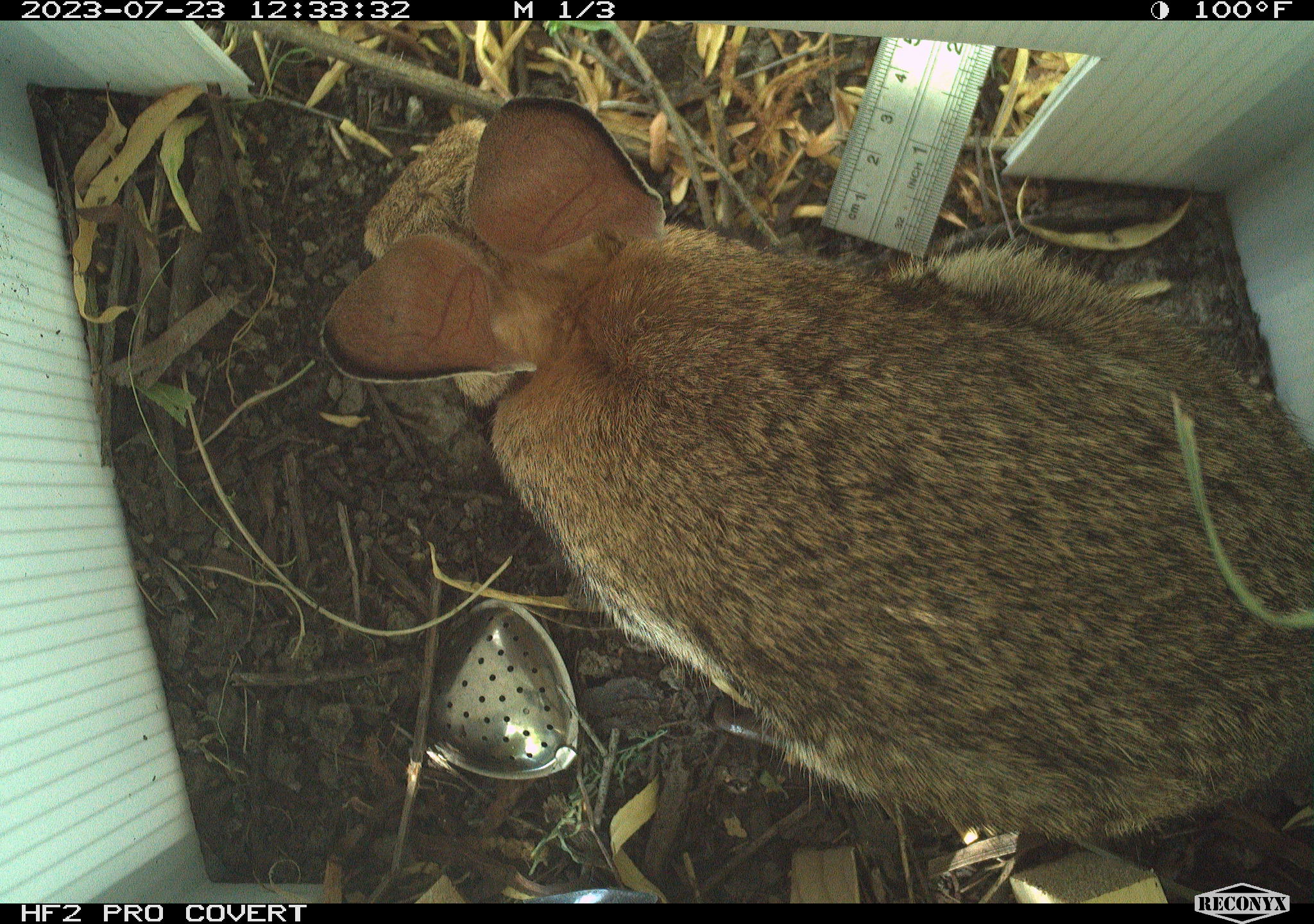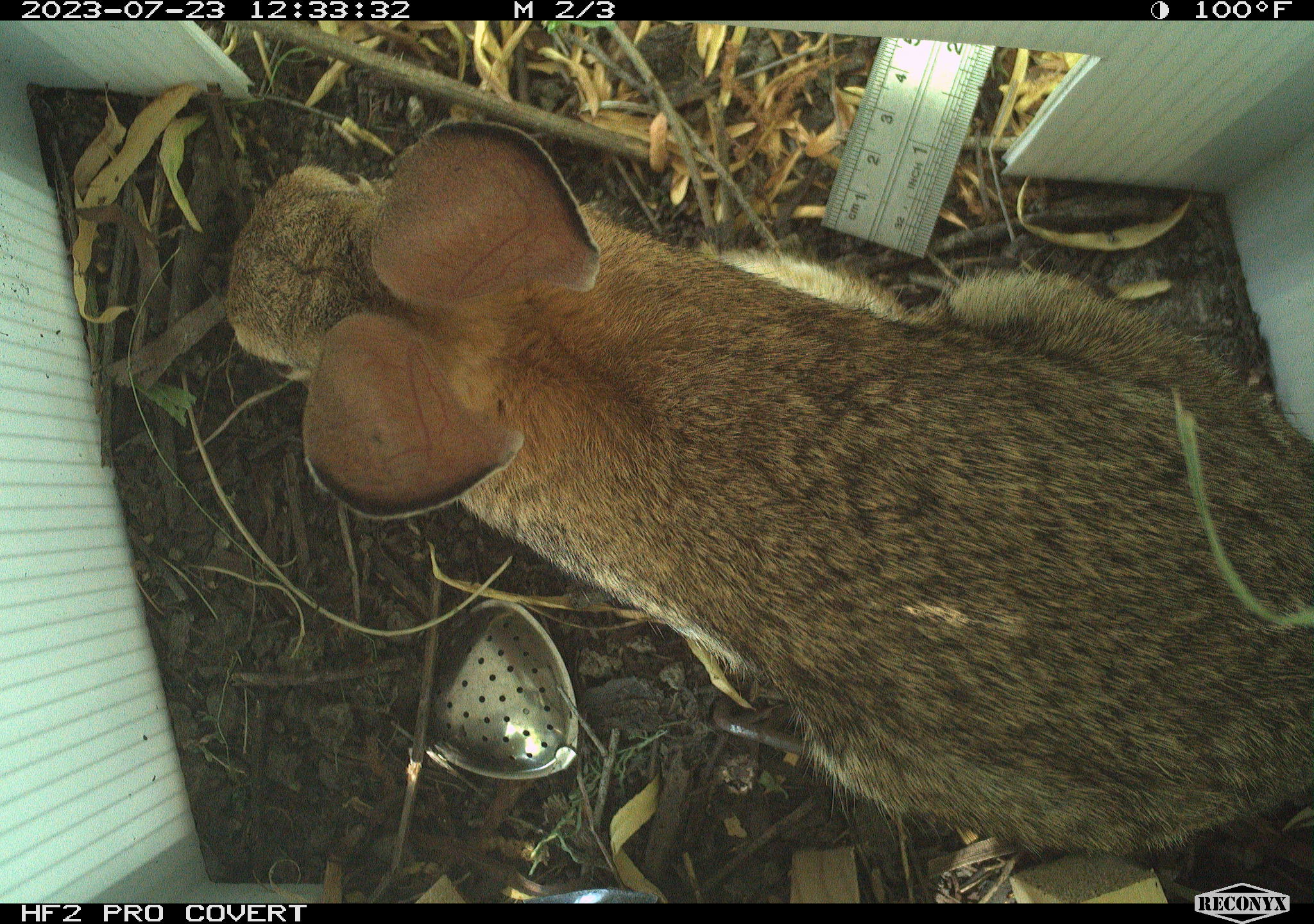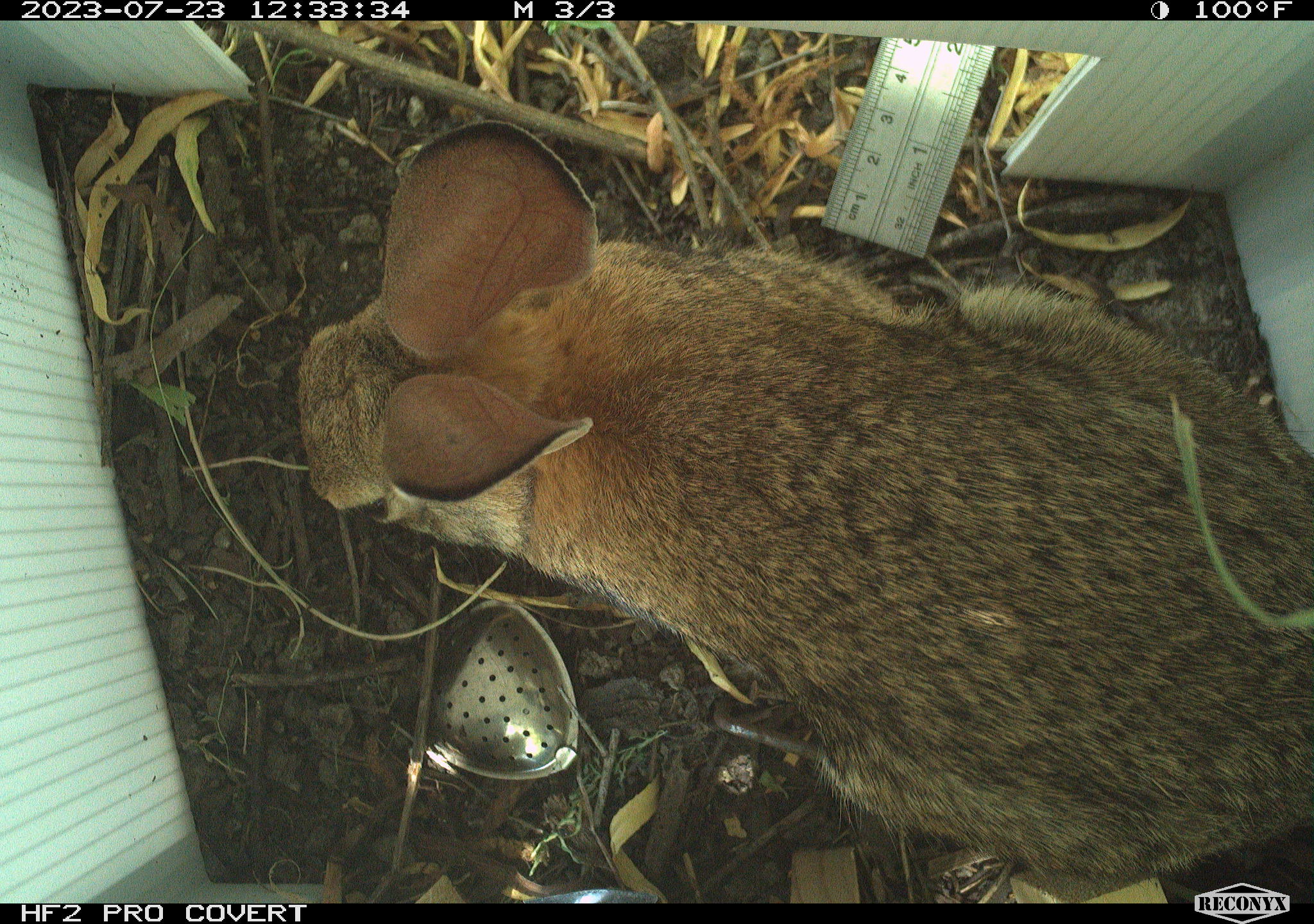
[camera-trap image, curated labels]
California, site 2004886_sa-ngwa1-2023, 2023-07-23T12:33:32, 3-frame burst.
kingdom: Animalia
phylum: Chordata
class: Mammalia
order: Lagomorpha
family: Leporidae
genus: Sylvilagus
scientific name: Sylvilagus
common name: cottontail rabbits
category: sylvilagus species